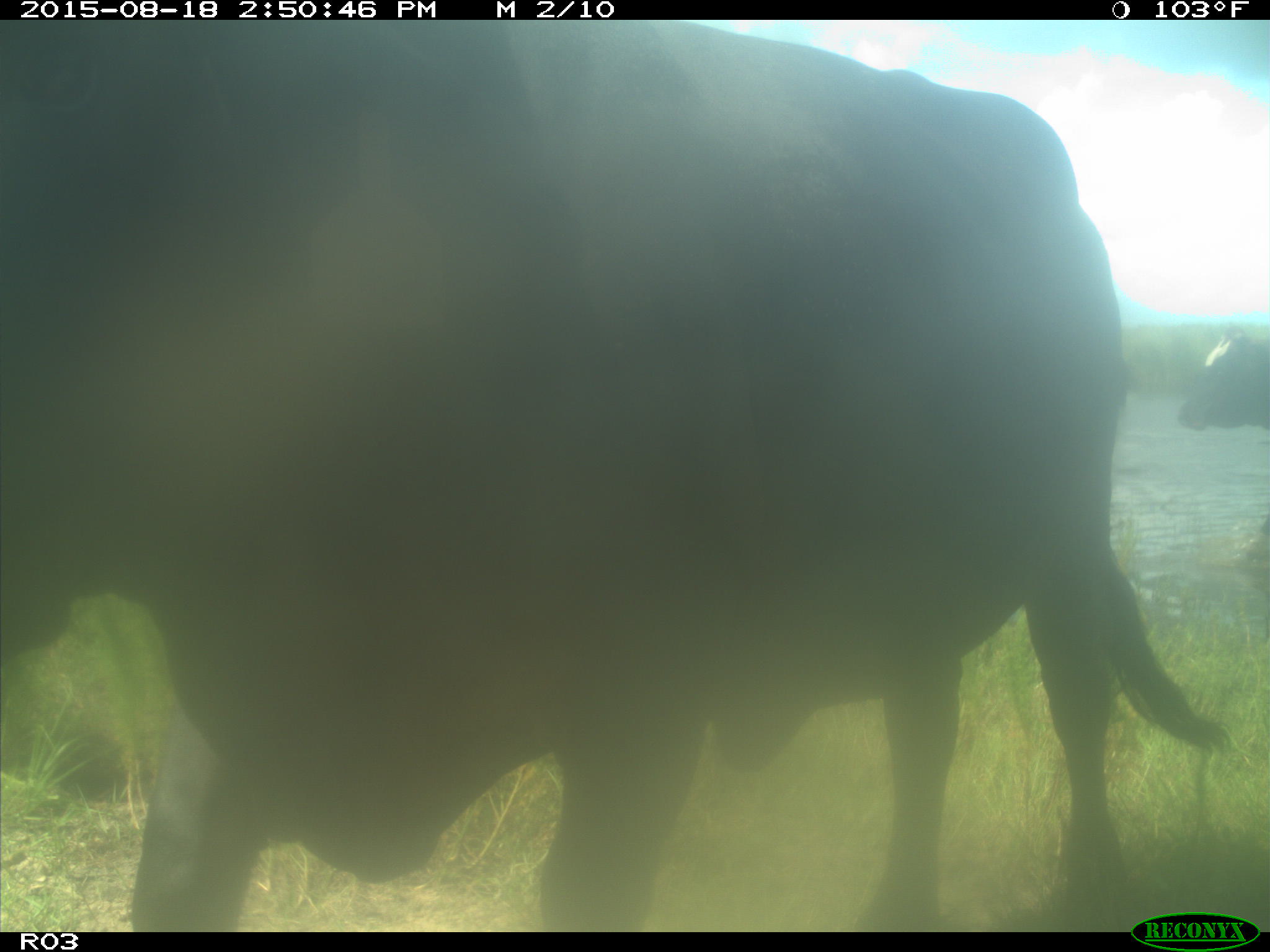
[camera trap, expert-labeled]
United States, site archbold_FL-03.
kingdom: Animalia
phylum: Chordata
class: Mammalia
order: Artiodactyla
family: Bovidae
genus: Bos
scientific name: Bos taurus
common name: domestic cow